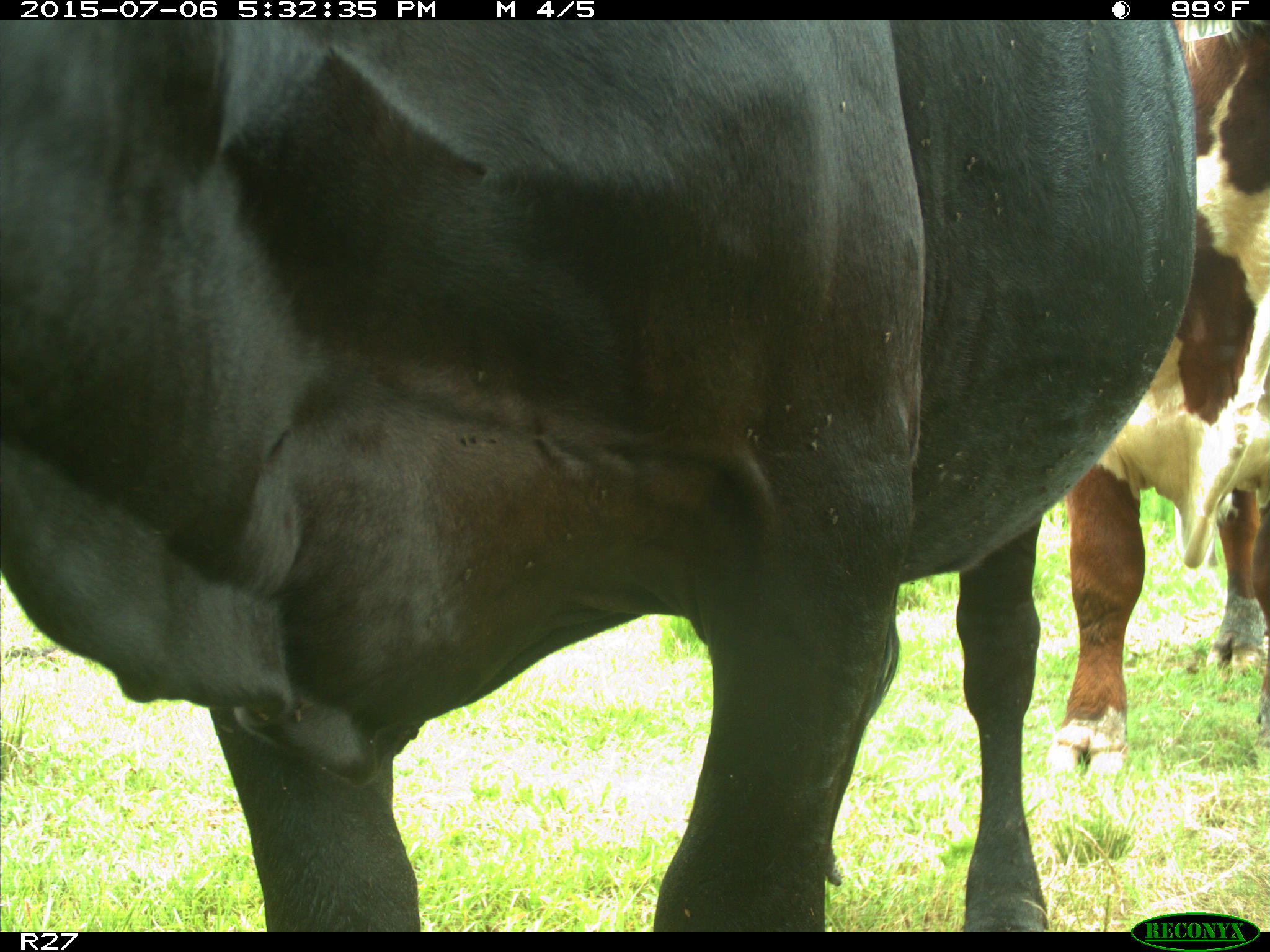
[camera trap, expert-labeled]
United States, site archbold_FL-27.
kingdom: Animalia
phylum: Chordata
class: Mammalia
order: Artiodactyla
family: Bovidae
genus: Bos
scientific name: Bos taurus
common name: domestic cow